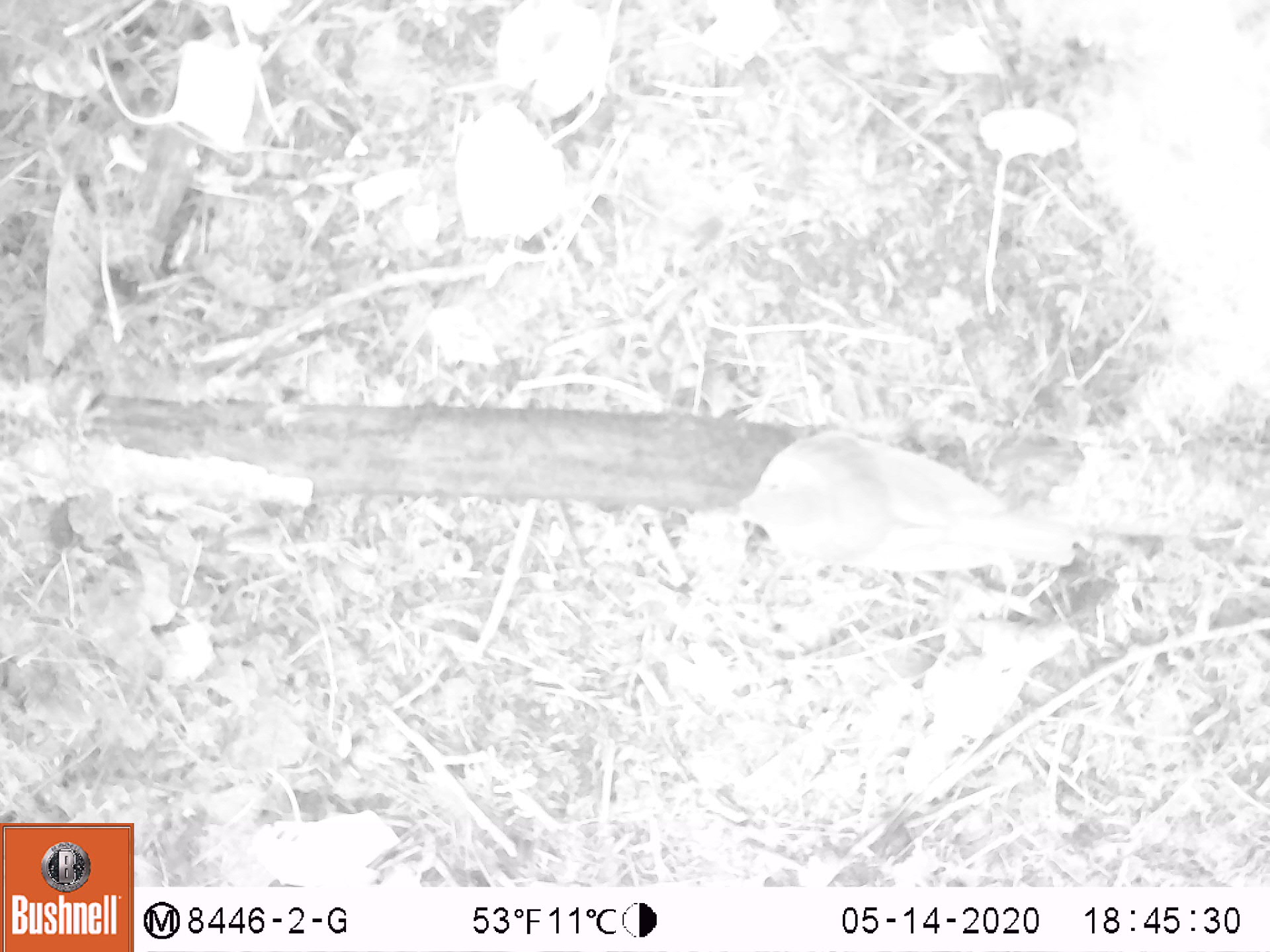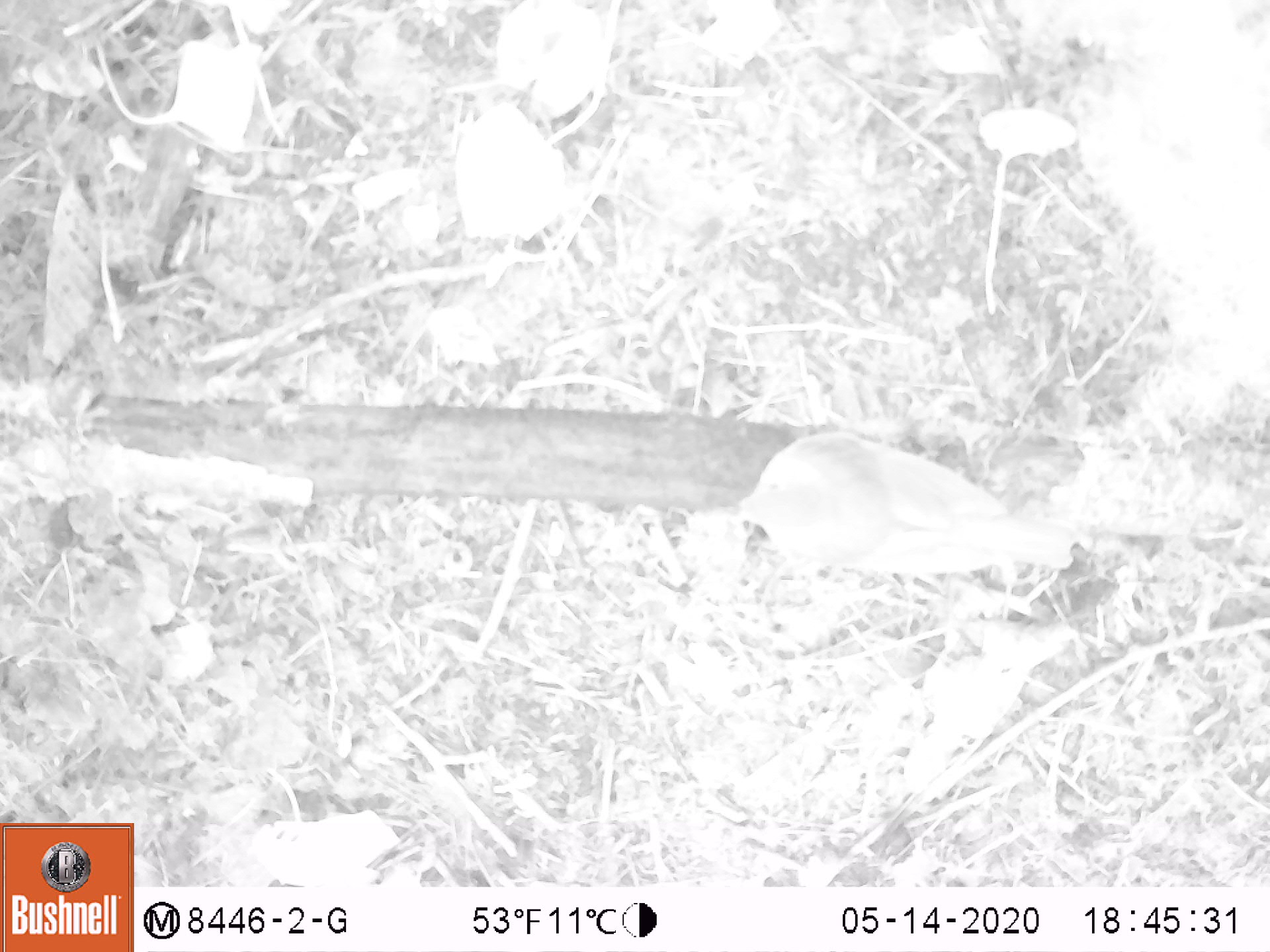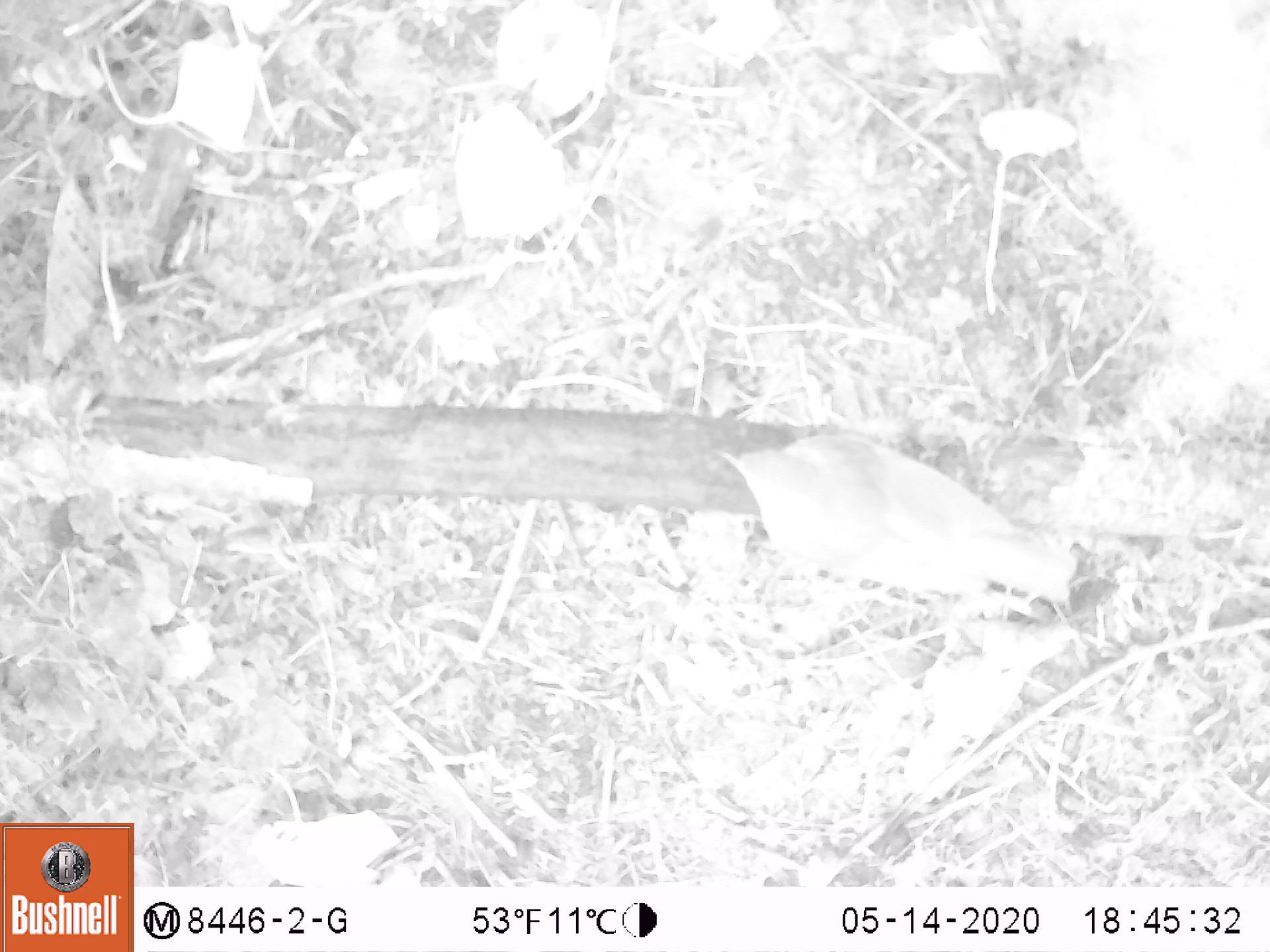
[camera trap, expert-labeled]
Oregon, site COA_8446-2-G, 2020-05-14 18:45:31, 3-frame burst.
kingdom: Animalia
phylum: Chordata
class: Aves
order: Passeriformes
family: Turdidae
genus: Catharus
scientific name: Catharus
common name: brown thrushes and nightingale-thrushes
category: catharus species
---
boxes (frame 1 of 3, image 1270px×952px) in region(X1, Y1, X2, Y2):
catharus species: region(726, 419, 1081, 587)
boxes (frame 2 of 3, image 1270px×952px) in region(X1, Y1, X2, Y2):
catharus species: region(717, 413, 1083, 585)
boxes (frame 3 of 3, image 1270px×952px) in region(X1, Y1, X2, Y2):
catharus species: region(710, 415, 1082, 611)